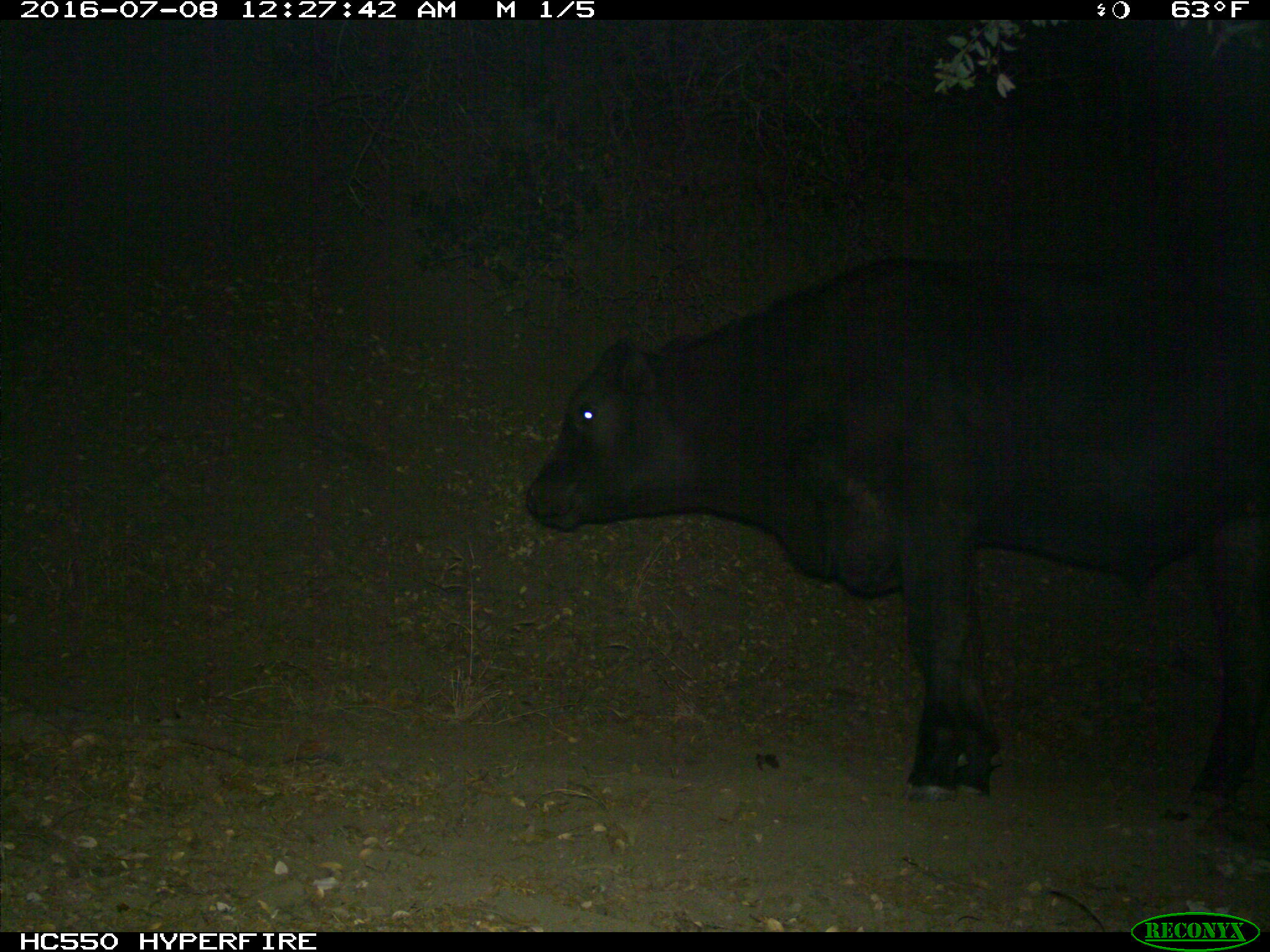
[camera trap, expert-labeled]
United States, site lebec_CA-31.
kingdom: Animalia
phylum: Chordata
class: Mammalia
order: Artiodactyla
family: Bovidae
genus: Bos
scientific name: Bos taurus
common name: domestic cow